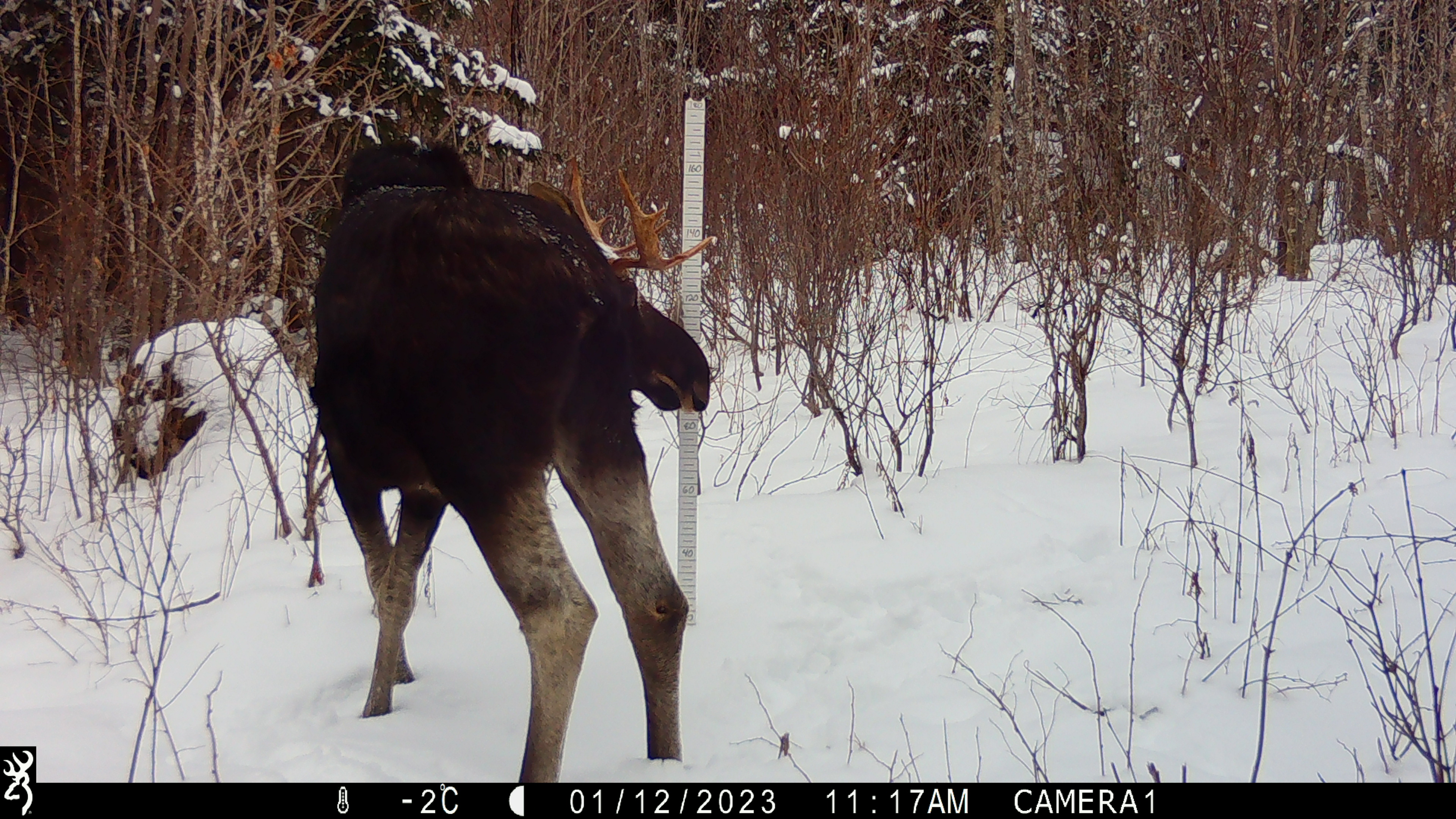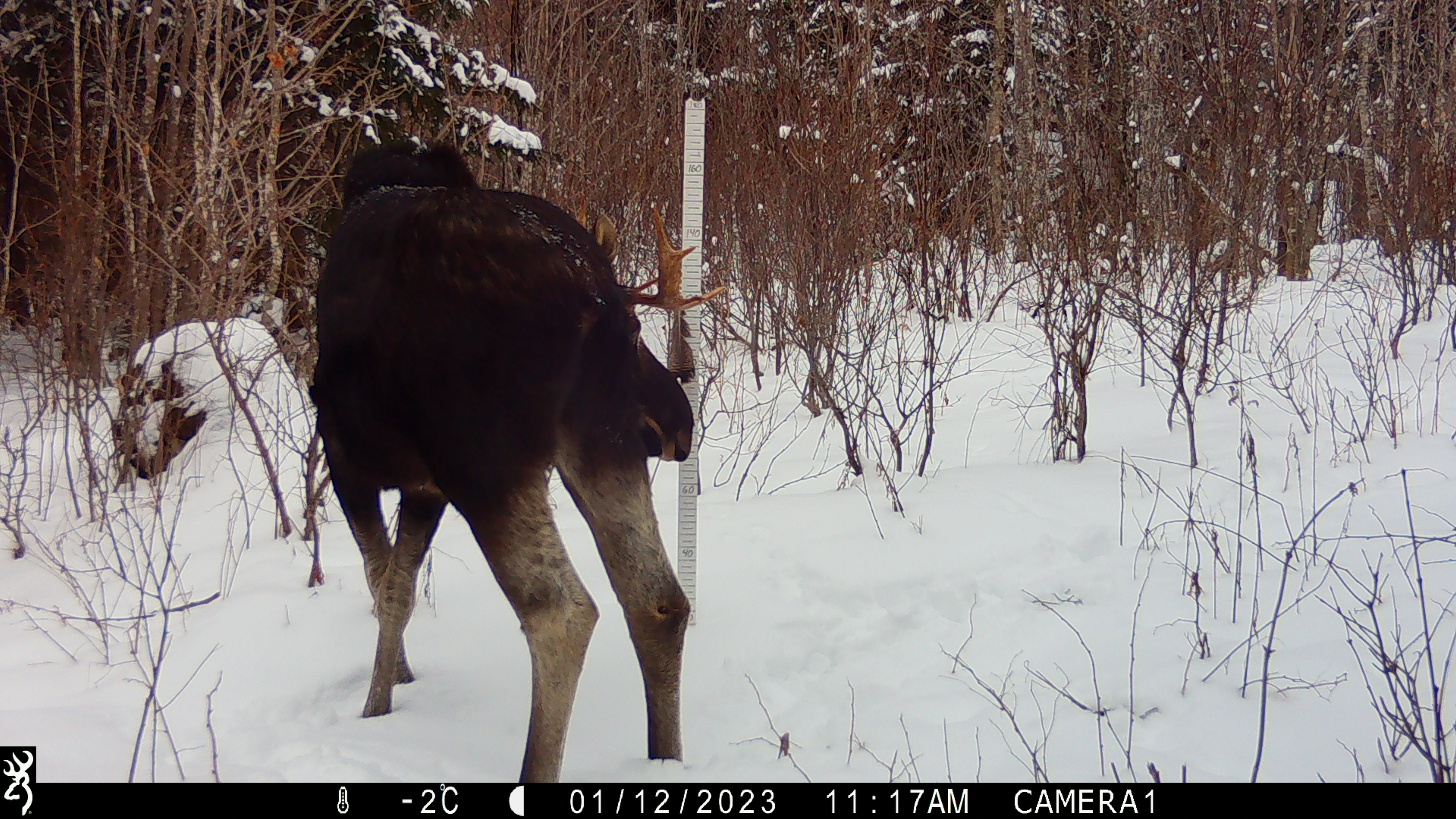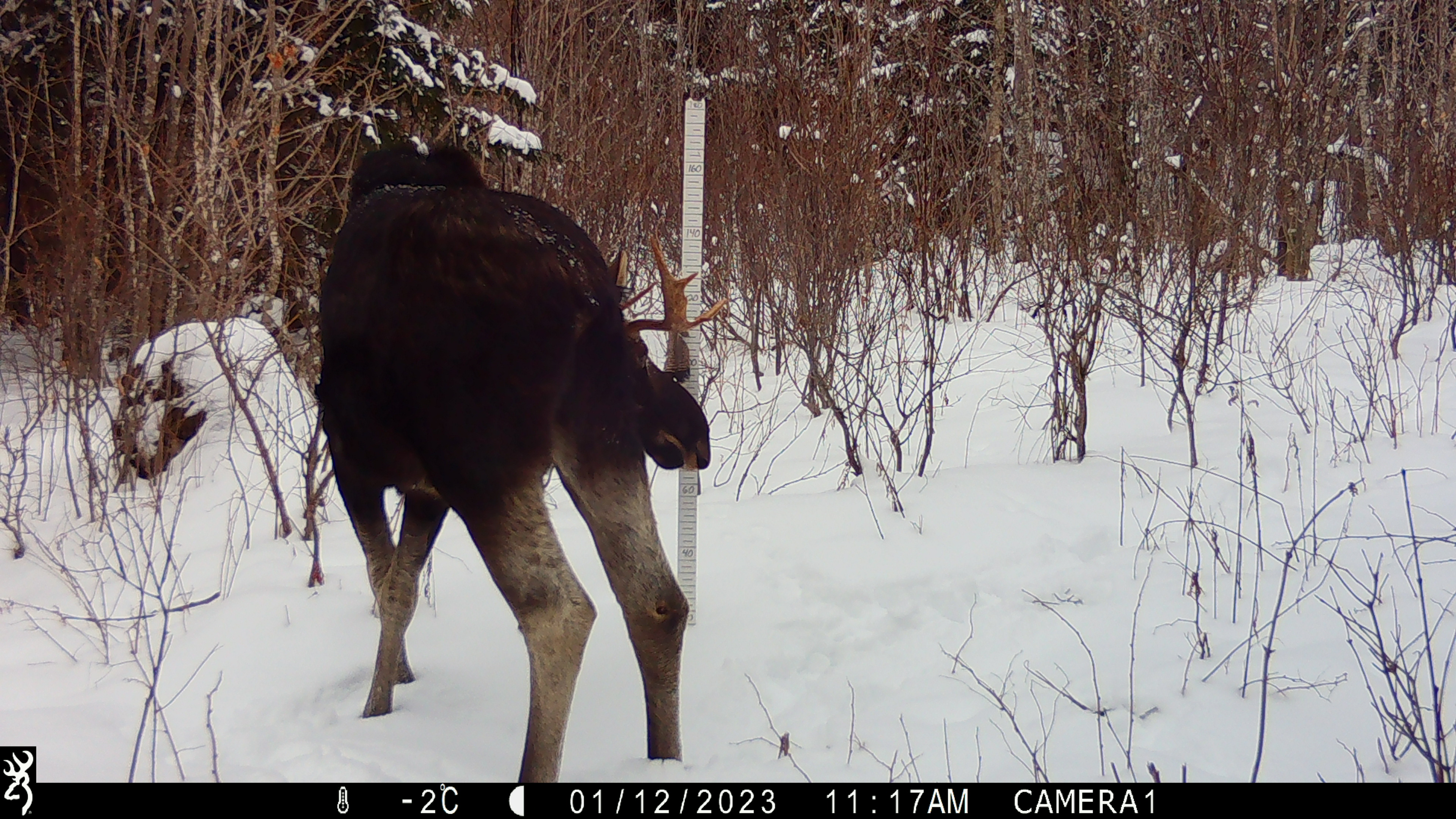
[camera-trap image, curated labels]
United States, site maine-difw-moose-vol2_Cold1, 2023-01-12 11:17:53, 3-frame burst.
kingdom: Animalia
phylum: Chordata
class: Mammalia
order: Artiodactyla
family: Cervidae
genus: Alces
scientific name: Alces alces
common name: moose